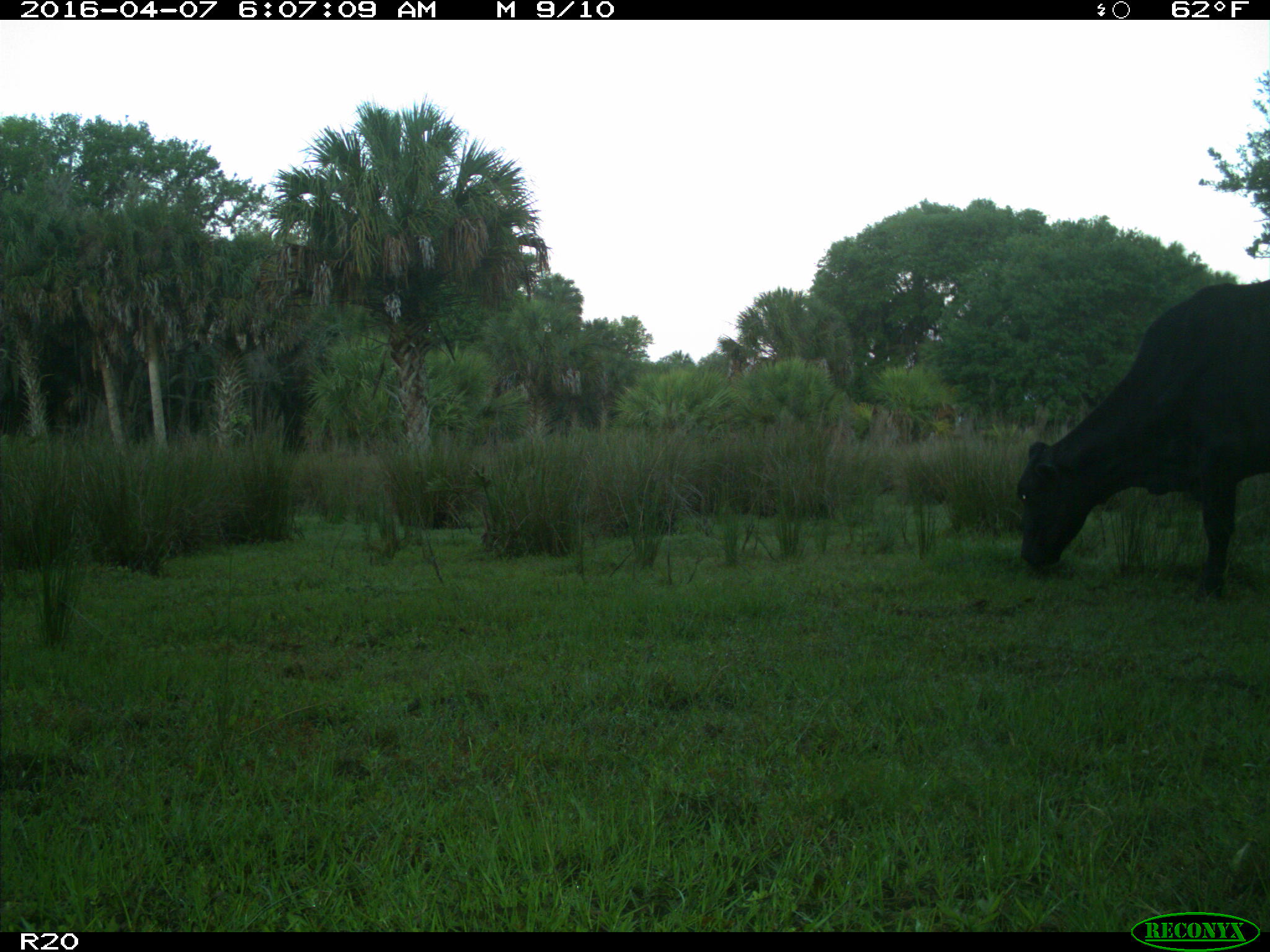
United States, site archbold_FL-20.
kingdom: Animalia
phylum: Chordata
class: Mammalia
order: Artiodactyla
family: Bovidae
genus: Bos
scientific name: Bos taurus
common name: domestic cow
Bos taurus (domestic cow).